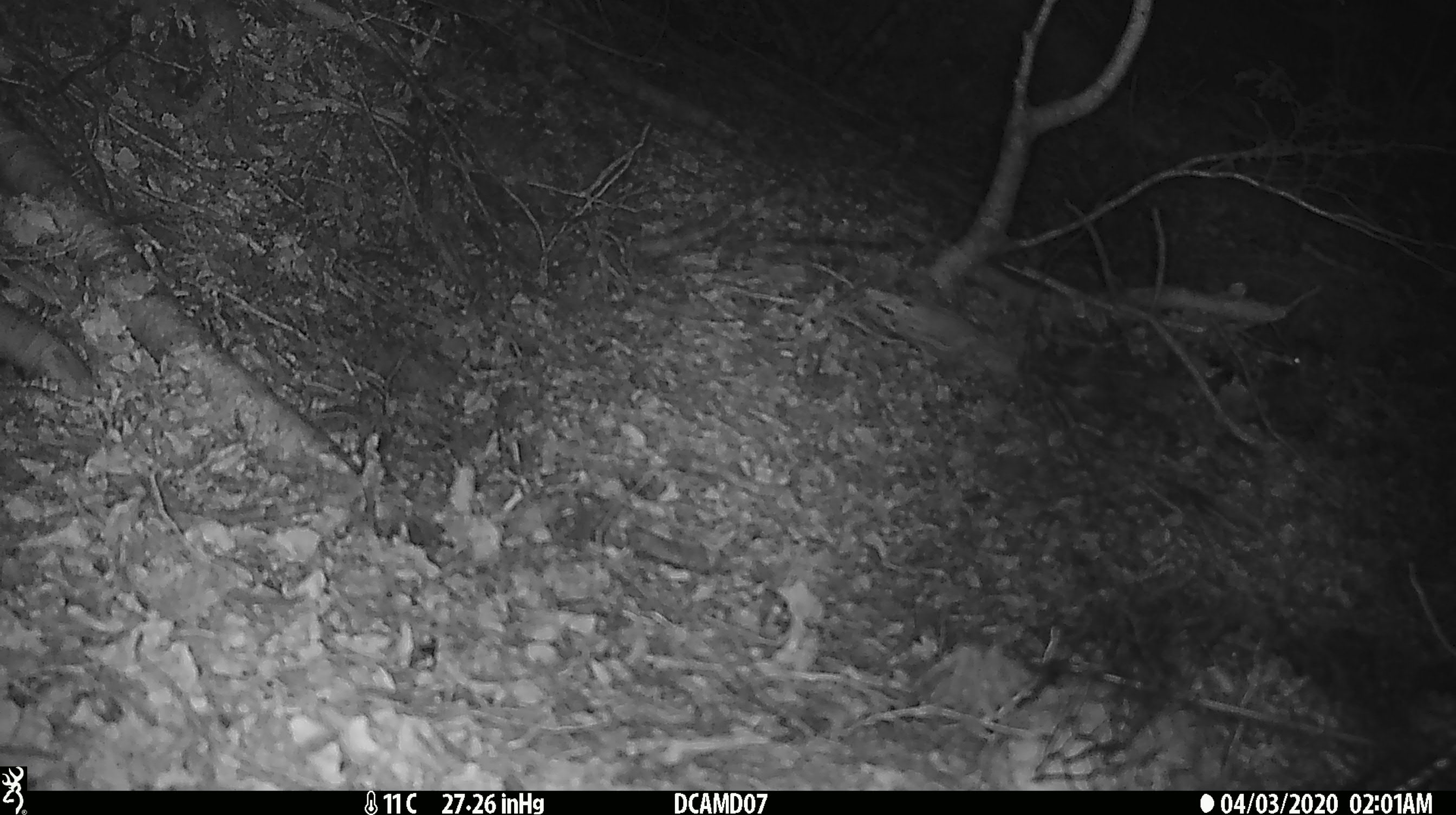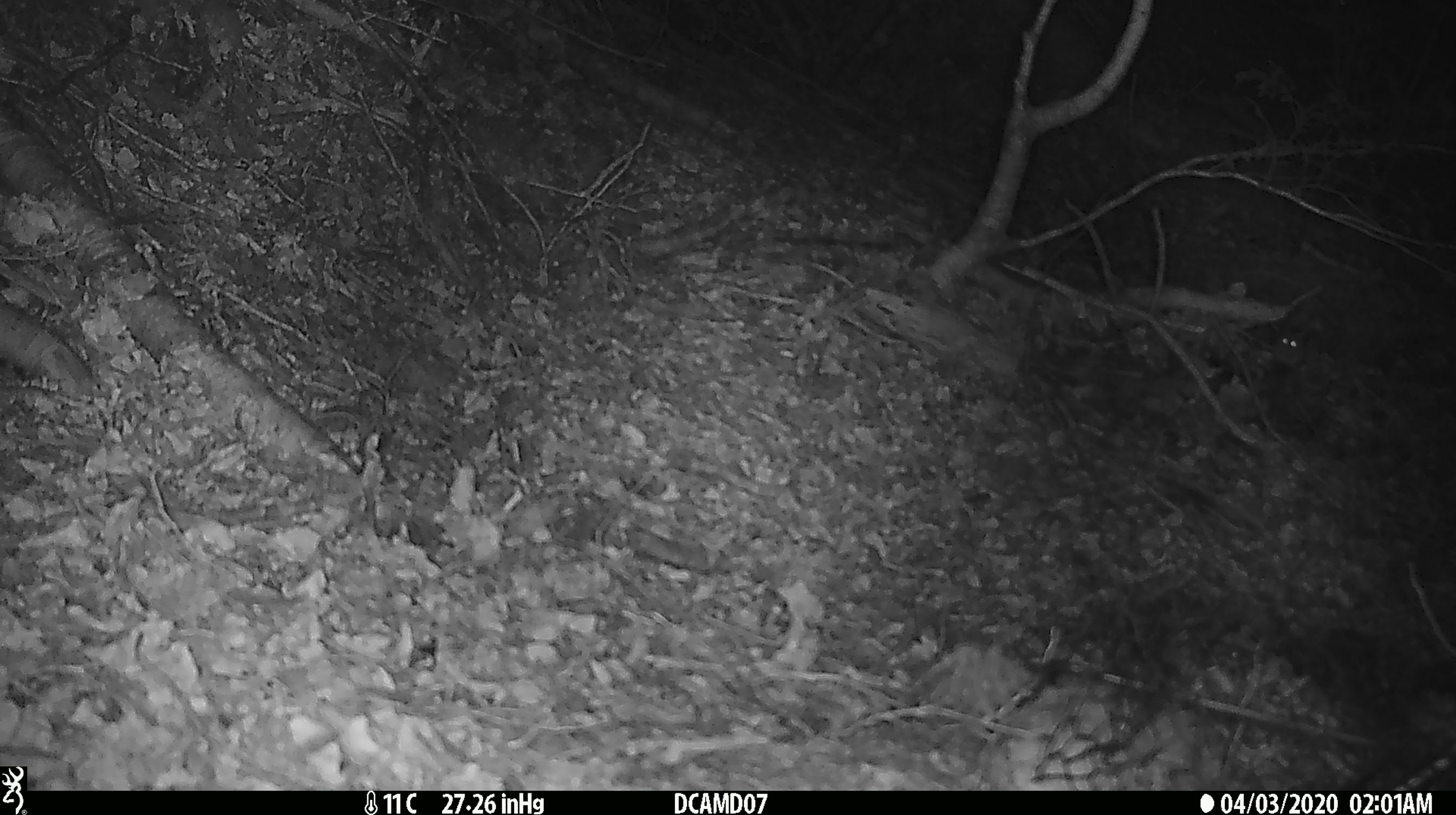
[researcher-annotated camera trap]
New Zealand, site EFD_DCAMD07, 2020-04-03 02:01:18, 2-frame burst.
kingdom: Animalia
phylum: Chordata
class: Mammalia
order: Rodentia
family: Muridae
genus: Mus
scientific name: Mus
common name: mouse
Mouse (Mus).